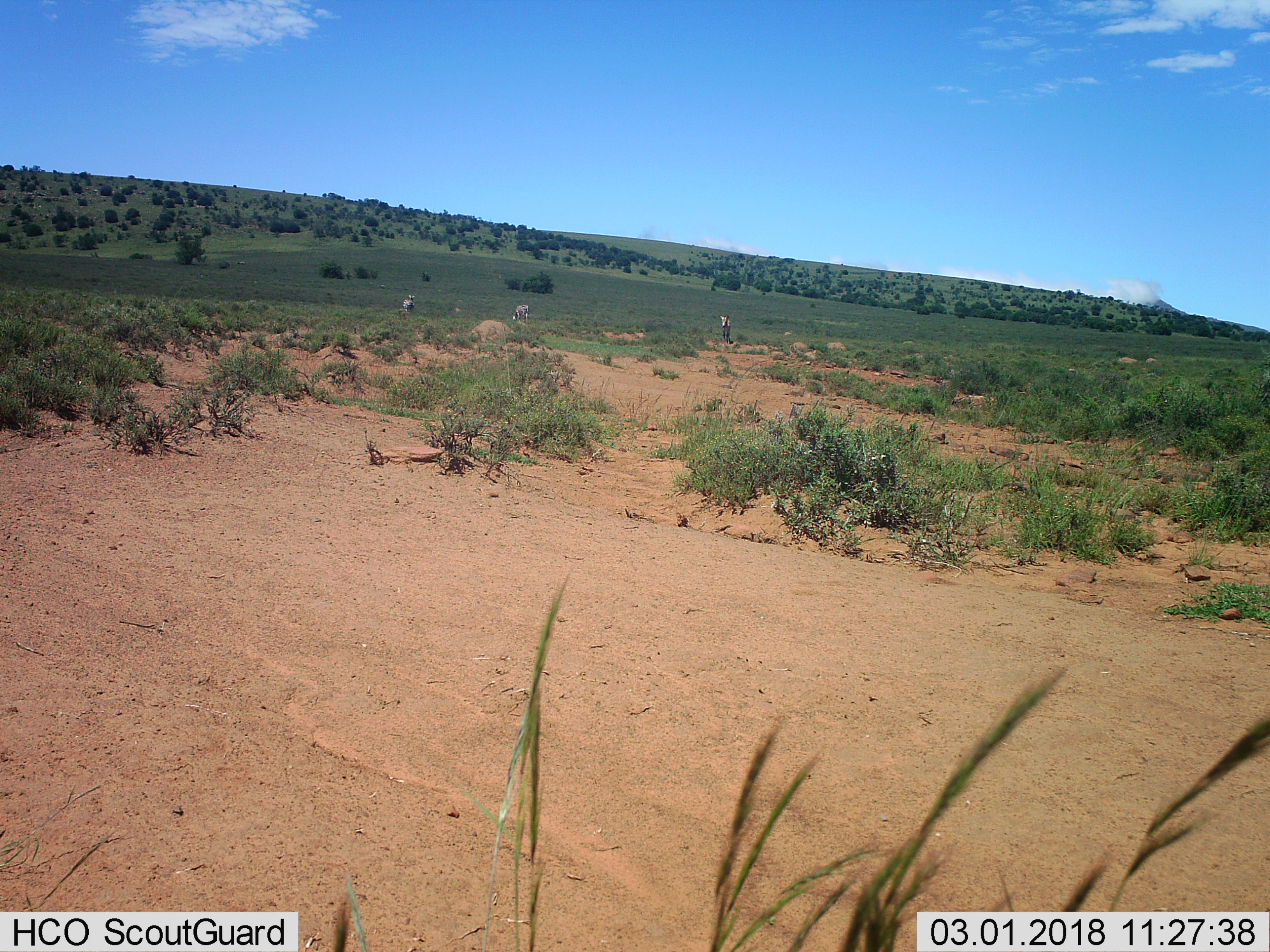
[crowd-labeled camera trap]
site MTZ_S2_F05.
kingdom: Animalia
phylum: Chordata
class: Mammalia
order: Perissodactyla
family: Equidae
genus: Equus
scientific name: Equus zebra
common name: mountain zebra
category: zebramountain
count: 3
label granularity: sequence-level